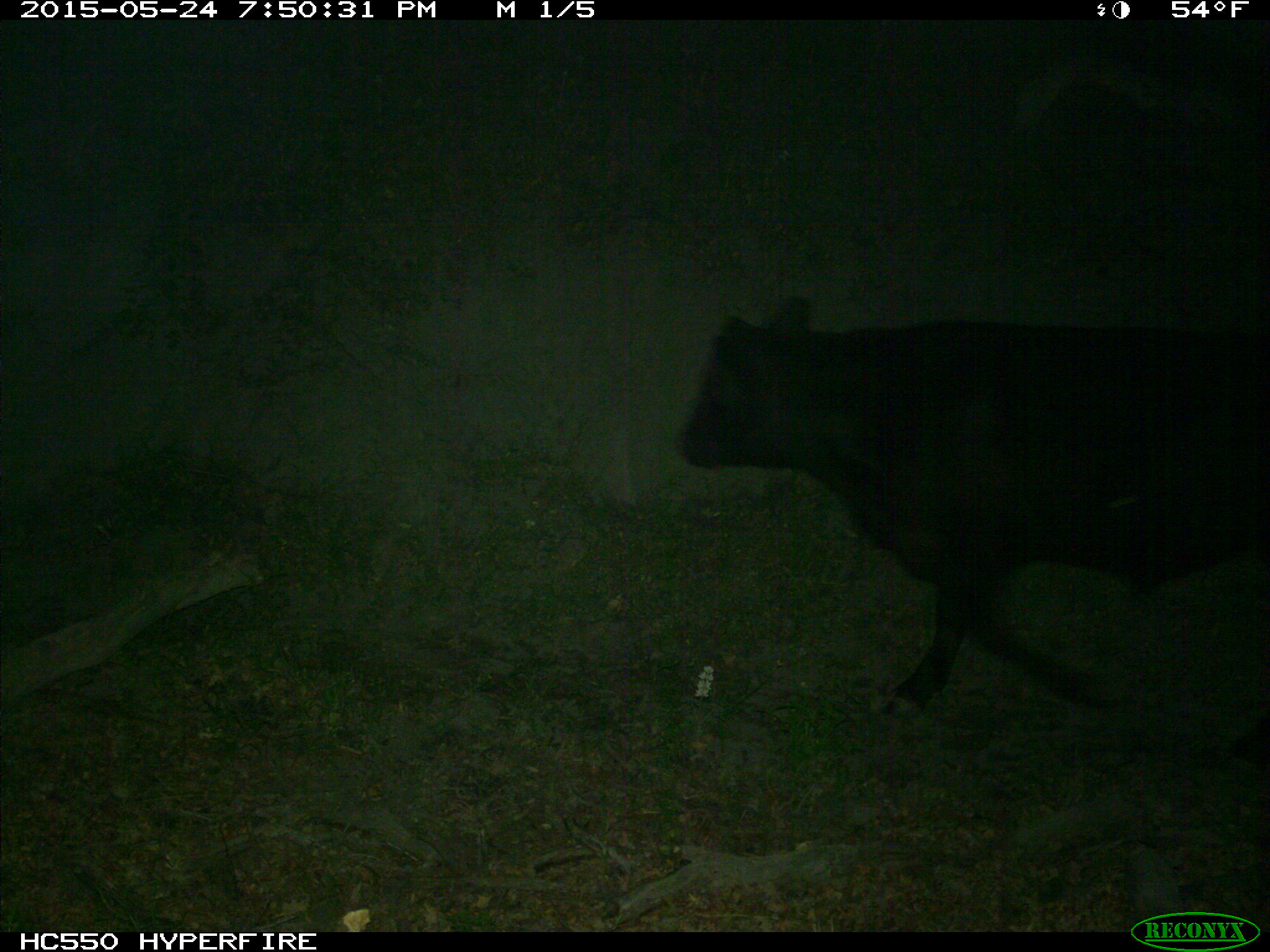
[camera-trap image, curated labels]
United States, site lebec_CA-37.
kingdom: Animalia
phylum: Chordata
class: Mammalia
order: Artiodactyla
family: Bovidae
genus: Bos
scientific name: Bos taurus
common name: domestic cow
Bos taurus (domestic cow).